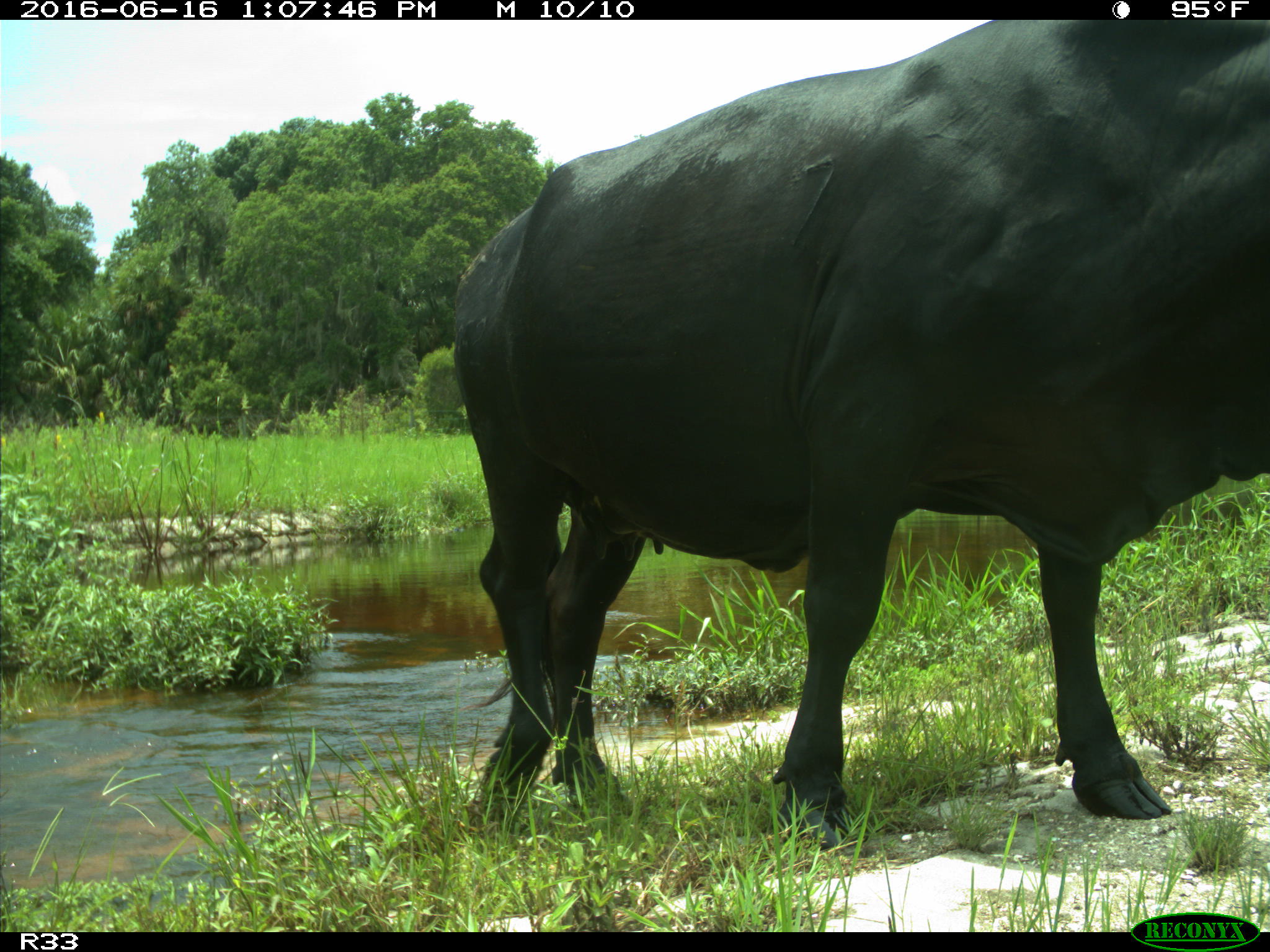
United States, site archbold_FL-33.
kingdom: Animalia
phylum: Chordata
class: Mammalia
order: Artiodactyla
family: Bovidae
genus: Bos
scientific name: Bos taurus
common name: domestic cow